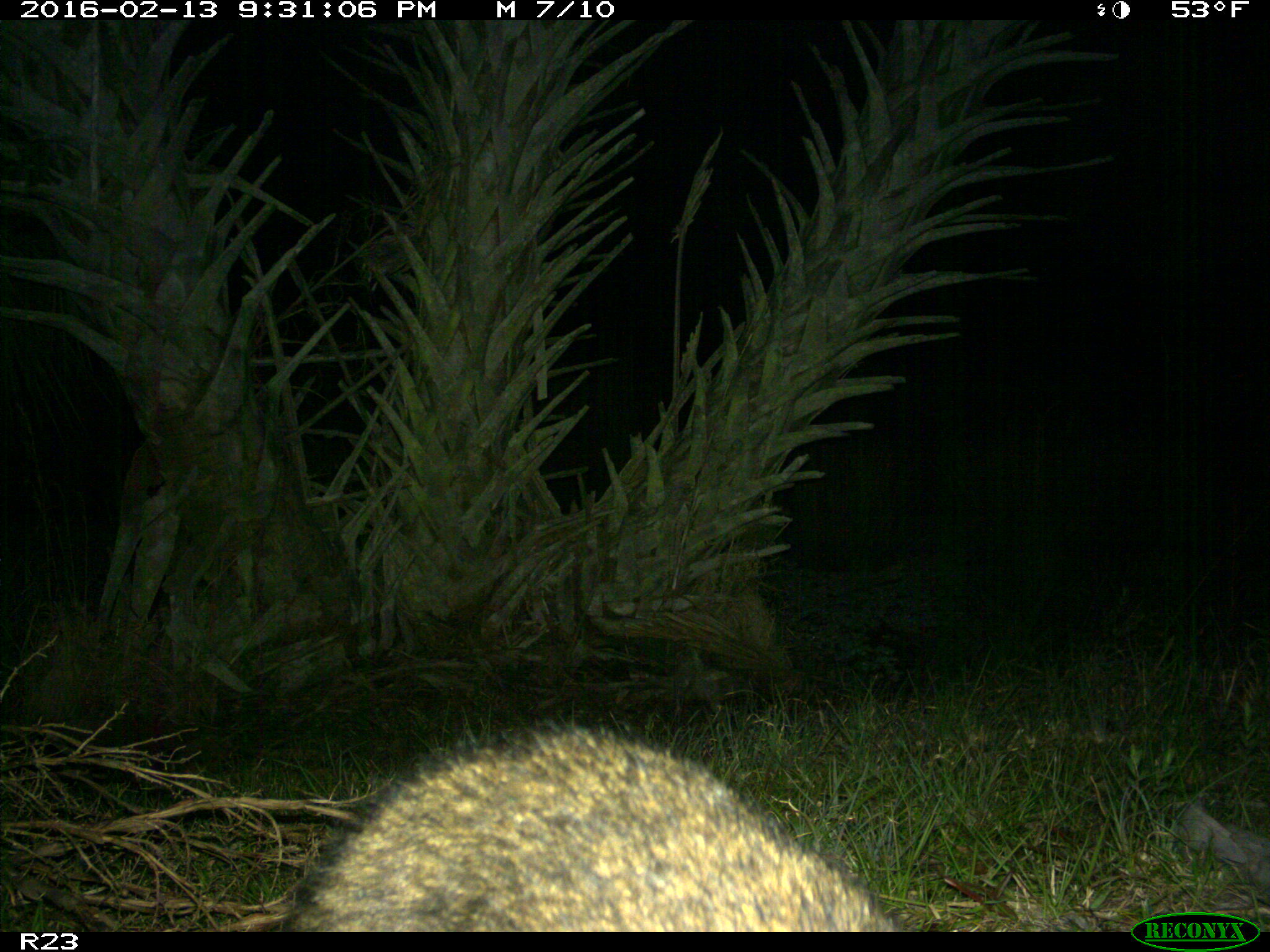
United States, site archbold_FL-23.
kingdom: Animalia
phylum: Chordata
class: Mammalia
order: Carnivora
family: Procyonidae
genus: Procyon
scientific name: Procyon lotor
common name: common raccoon